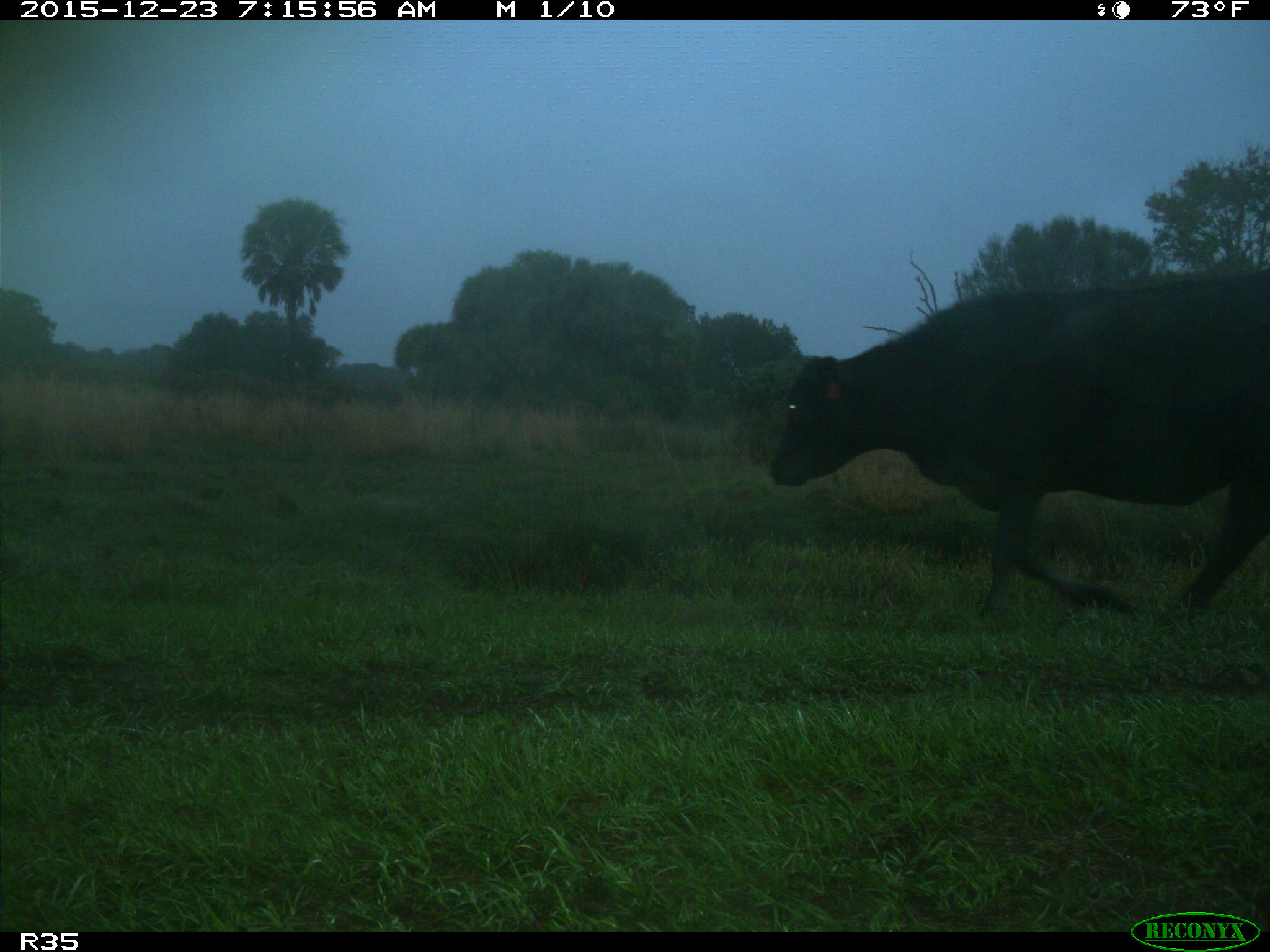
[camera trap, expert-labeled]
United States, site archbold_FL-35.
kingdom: Animalia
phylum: Chordata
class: Mammalia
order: Artiodactyla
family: Bovidae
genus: Bos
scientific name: Bos taurus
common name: domestic cow